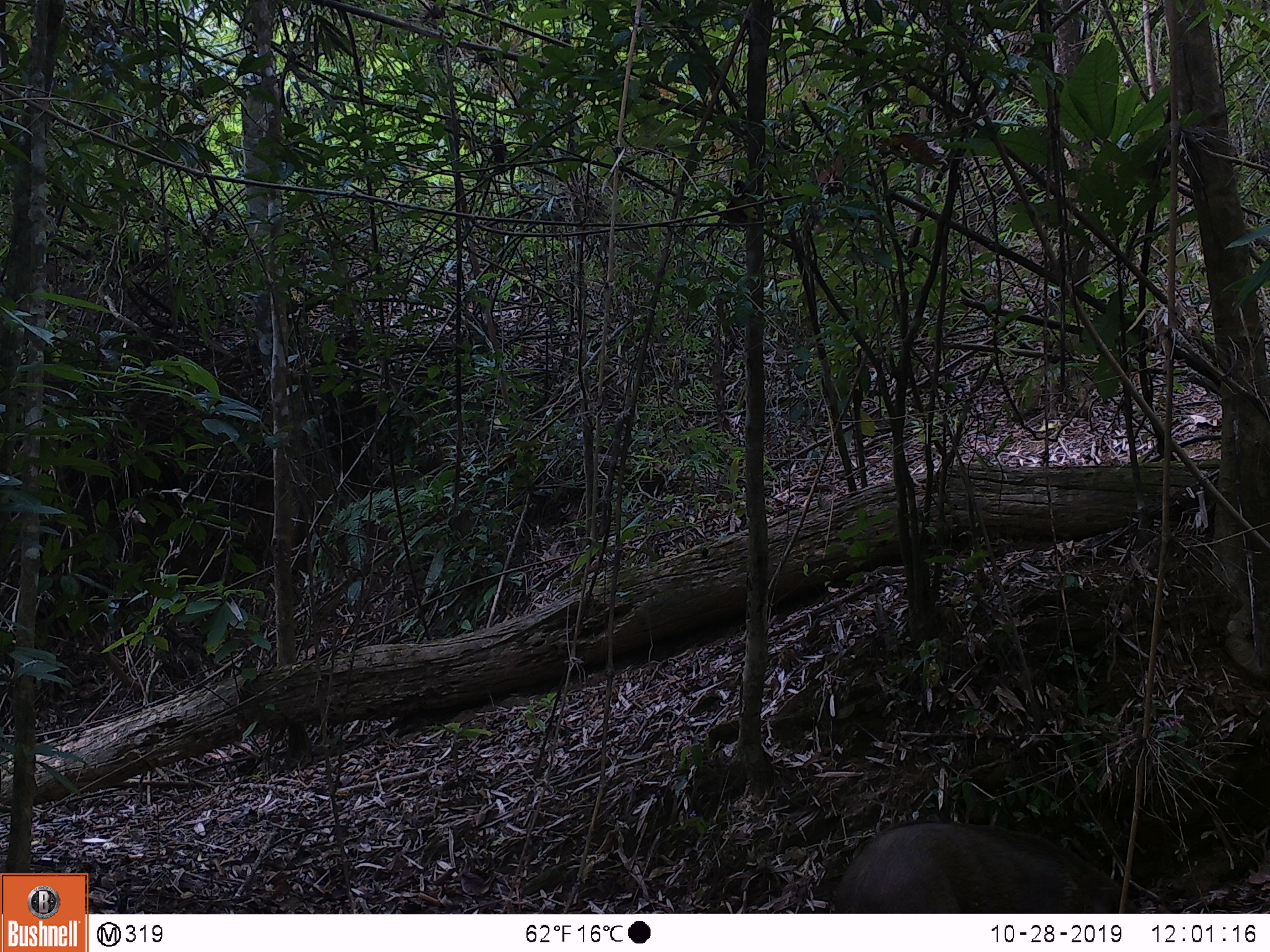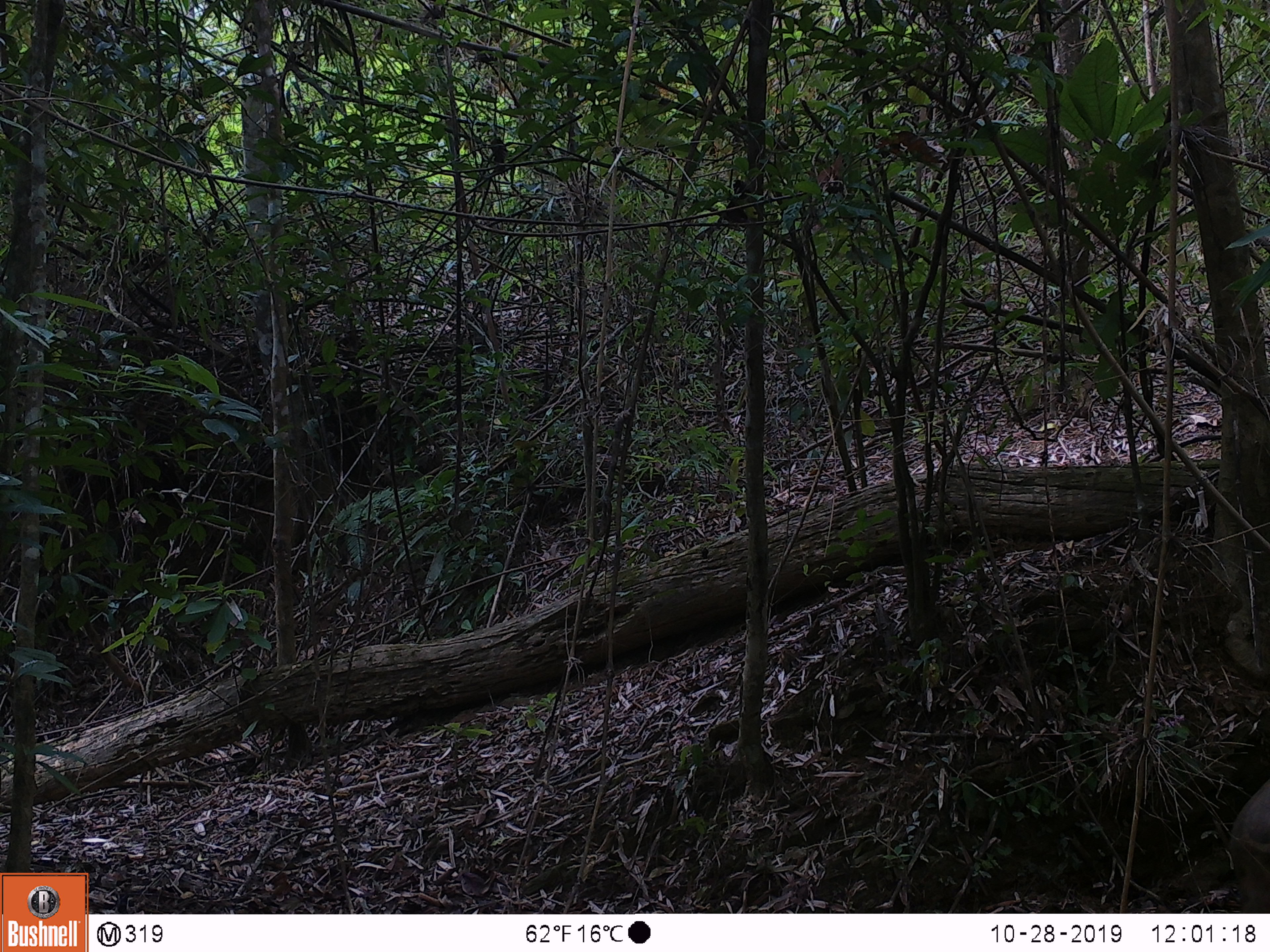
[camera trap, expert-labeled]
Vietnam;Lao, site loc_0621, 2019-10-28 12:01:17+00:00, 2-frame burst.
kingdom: Animalia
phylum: Chordata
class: Mammalia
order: Artiodactyla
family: Suidae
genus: Sus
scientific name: Sus scrofa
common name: eurasian wild pig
Eurasian wild pig (Sus scrofa). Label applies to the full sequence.